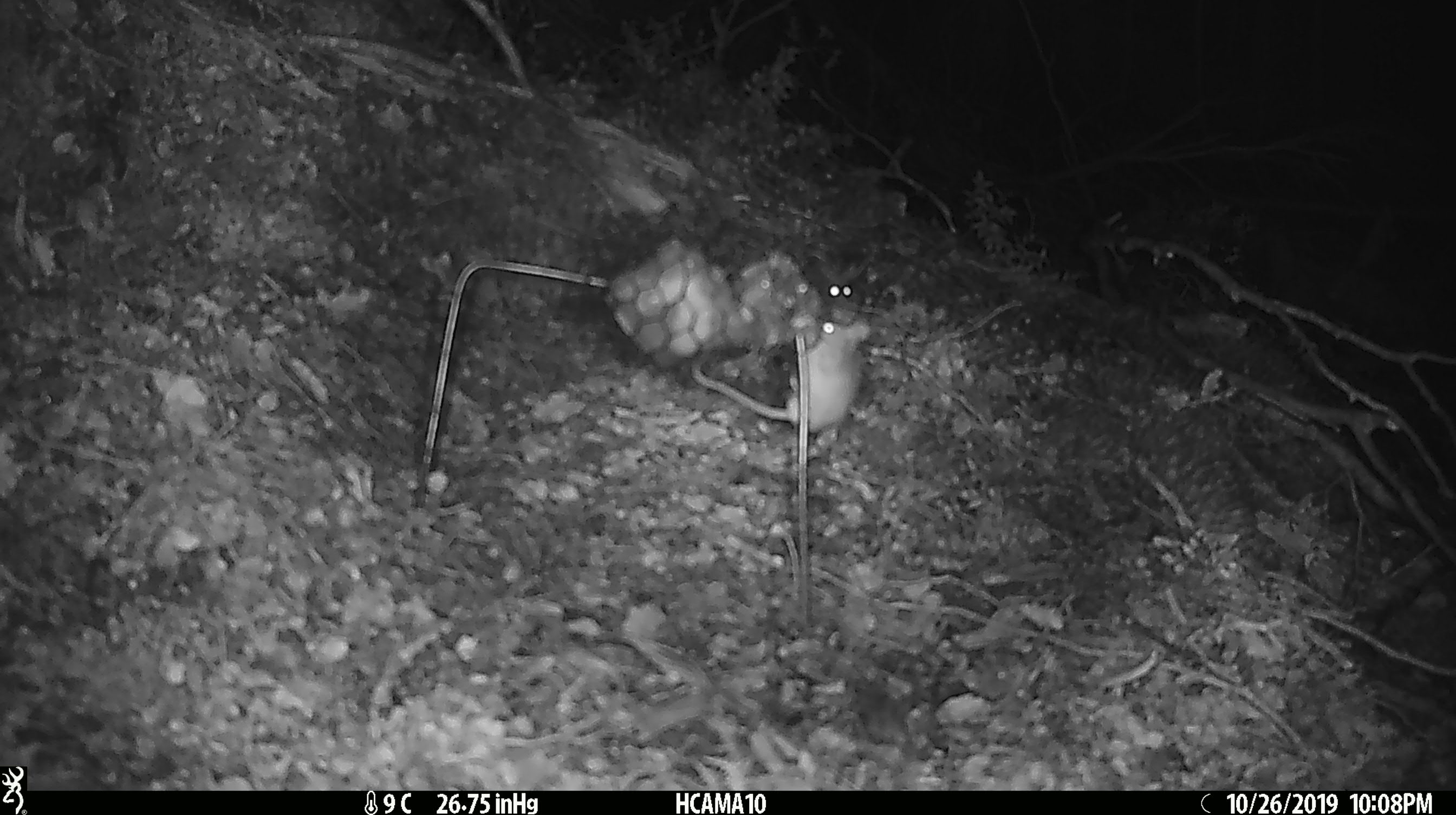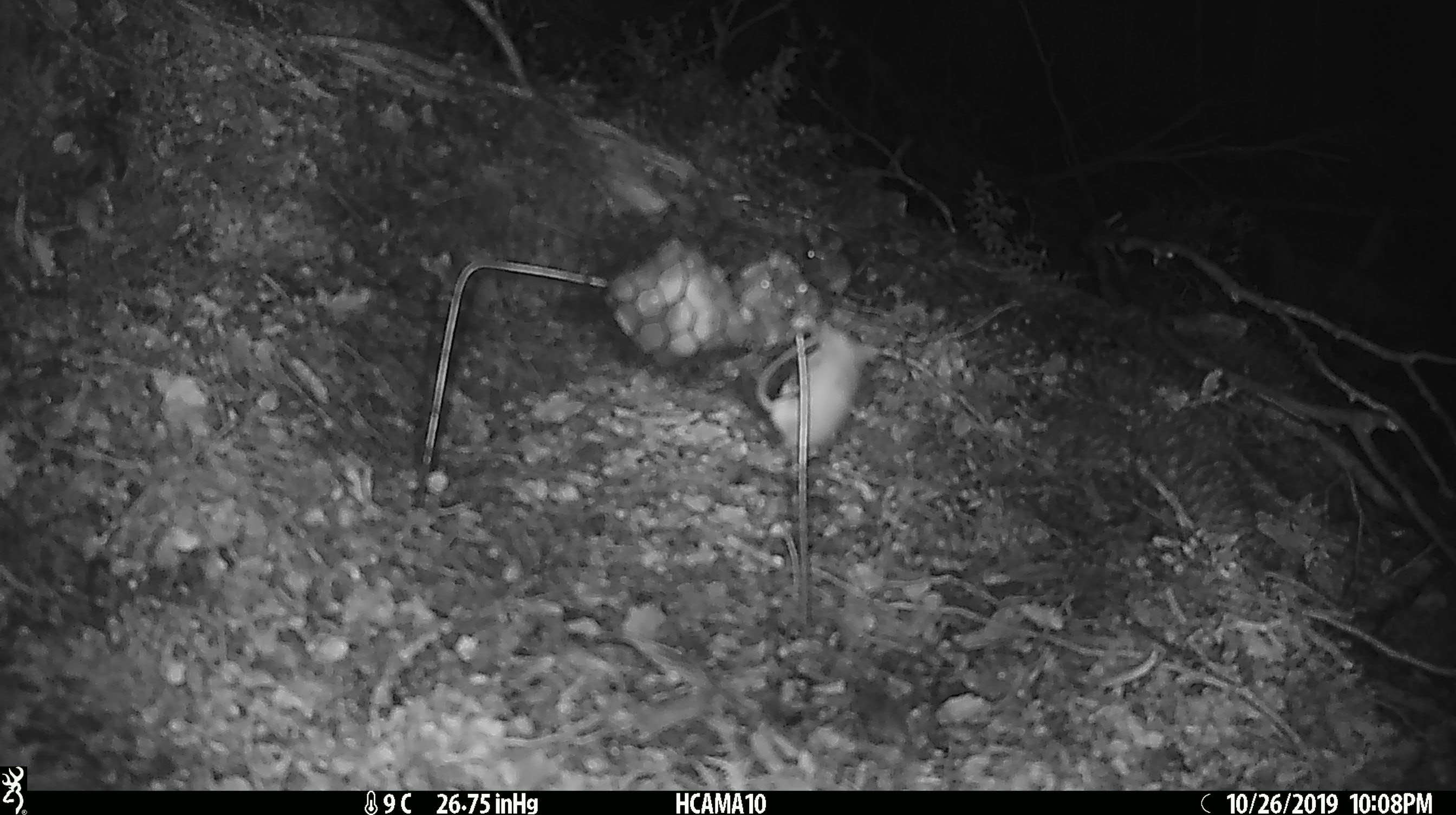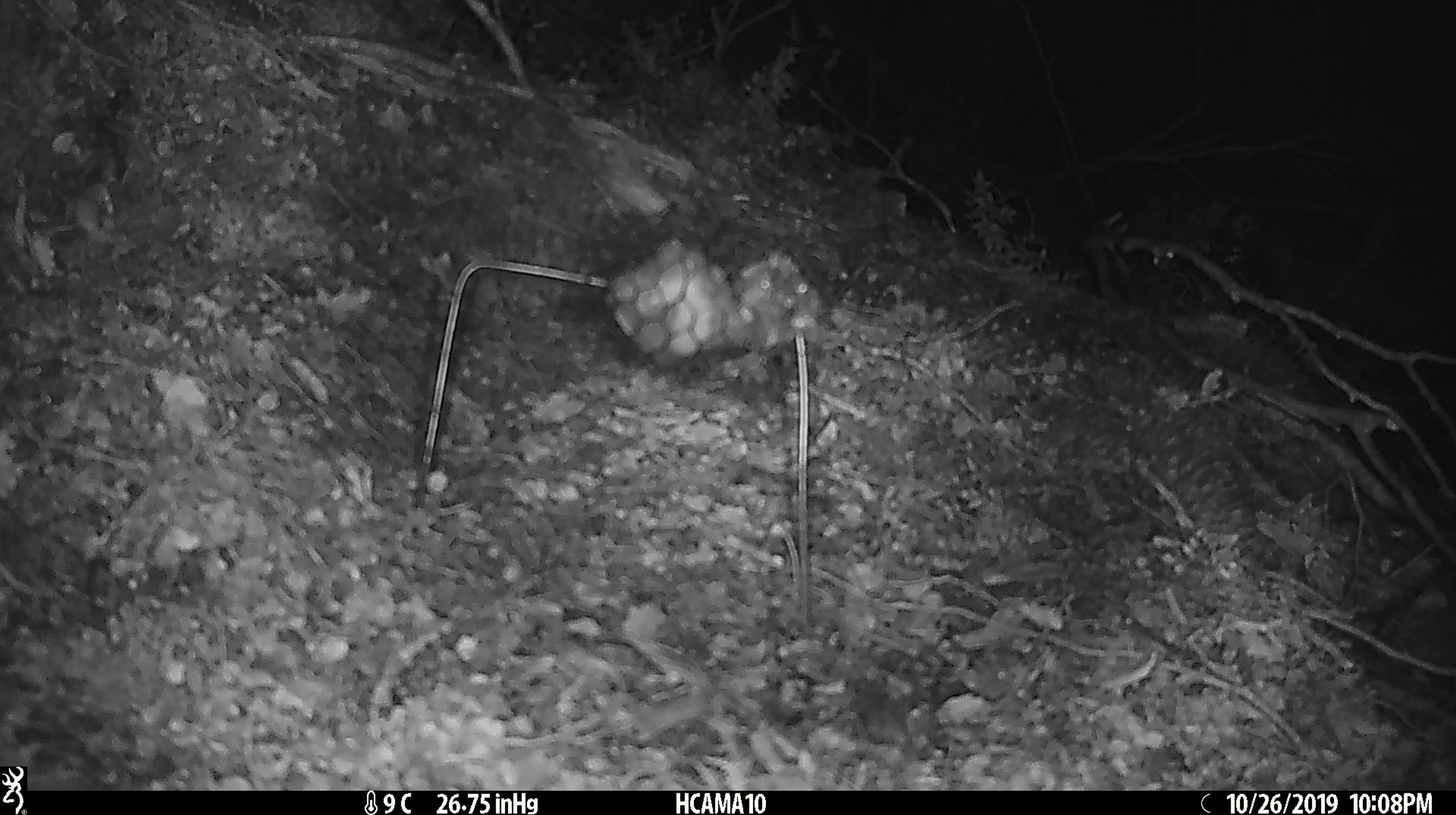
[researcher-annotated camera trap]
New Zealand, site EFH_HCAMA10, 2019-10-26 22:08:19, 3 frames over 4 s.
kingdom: Animalia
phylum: Chordata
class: Mammalia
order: Rodentia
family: Muridae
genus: Mus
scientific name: Mus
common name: mouse